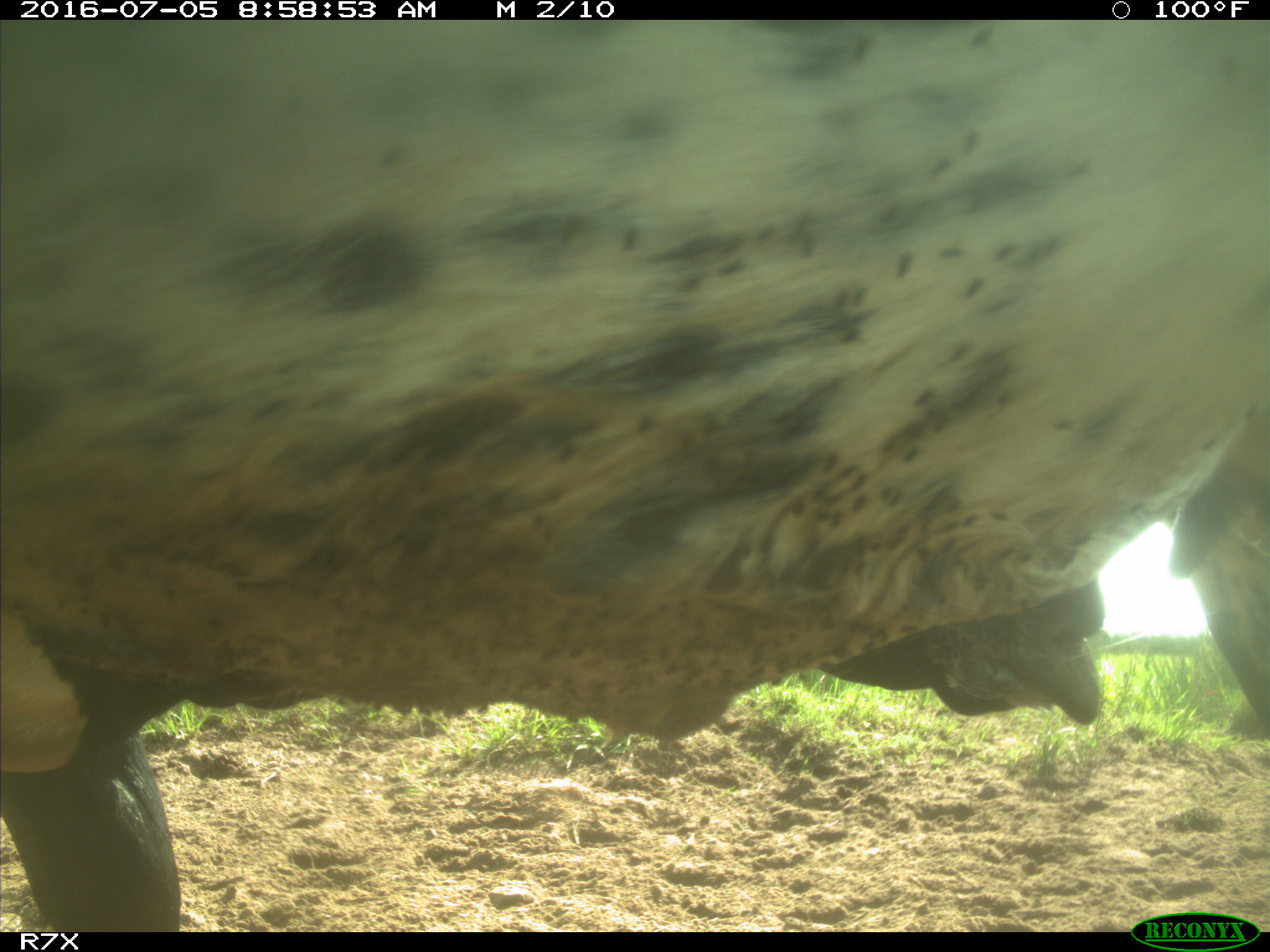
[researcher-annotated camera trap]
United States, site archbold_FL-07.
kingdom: Animalia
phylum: Chordata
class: Mammalia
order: Artiodactyla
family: Bovidae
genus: Bos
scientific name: Bos taurus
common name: domestic cow